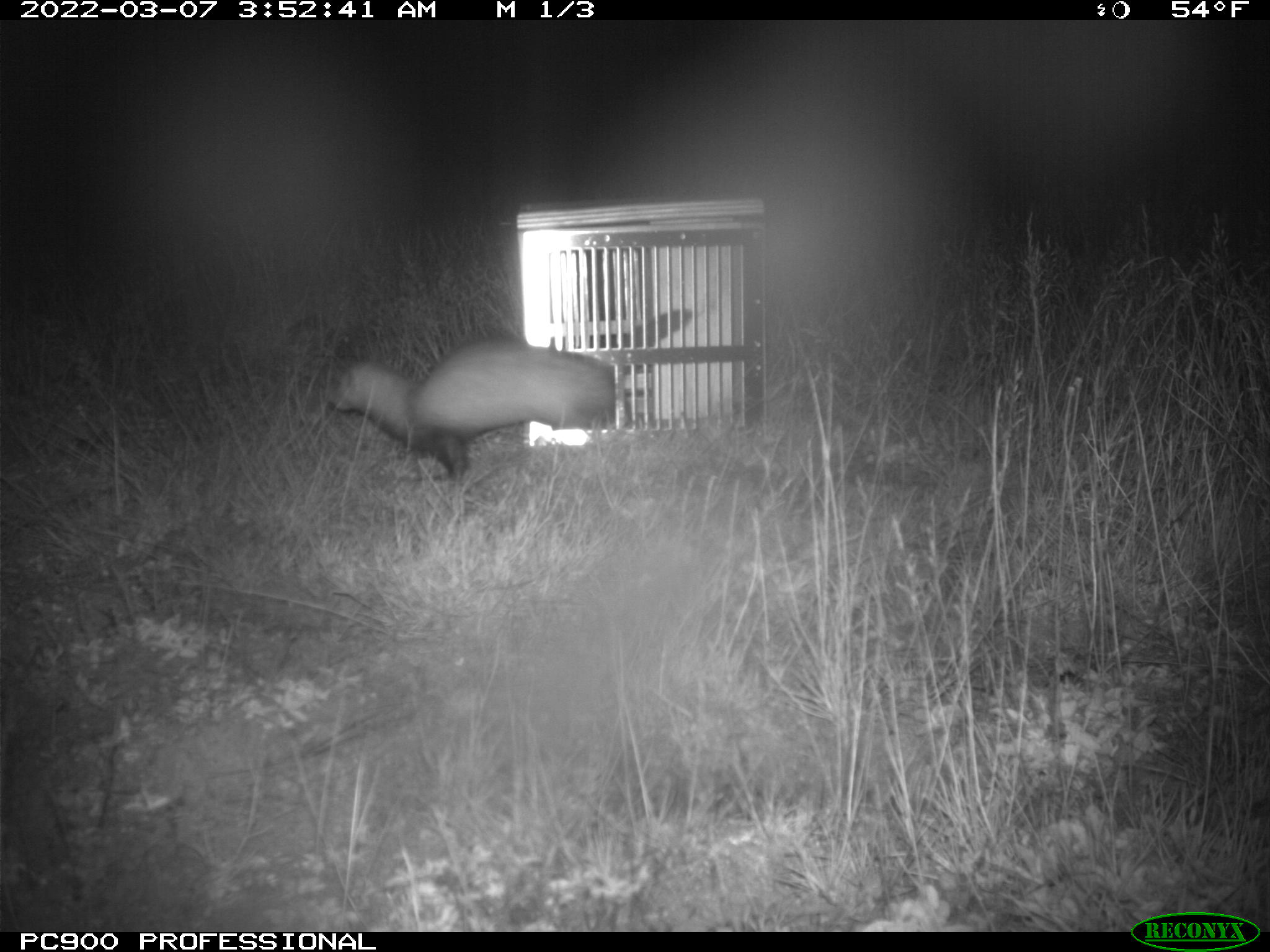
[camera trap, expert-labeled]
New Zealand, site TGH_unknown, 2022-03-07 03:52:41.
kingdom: Animalia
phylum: Chordata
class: Mammalia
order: Carnivora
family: Mustelidae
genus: Mustela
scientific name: Mustela furo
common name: ferret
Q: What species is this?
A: Ferret (Mustela furo).